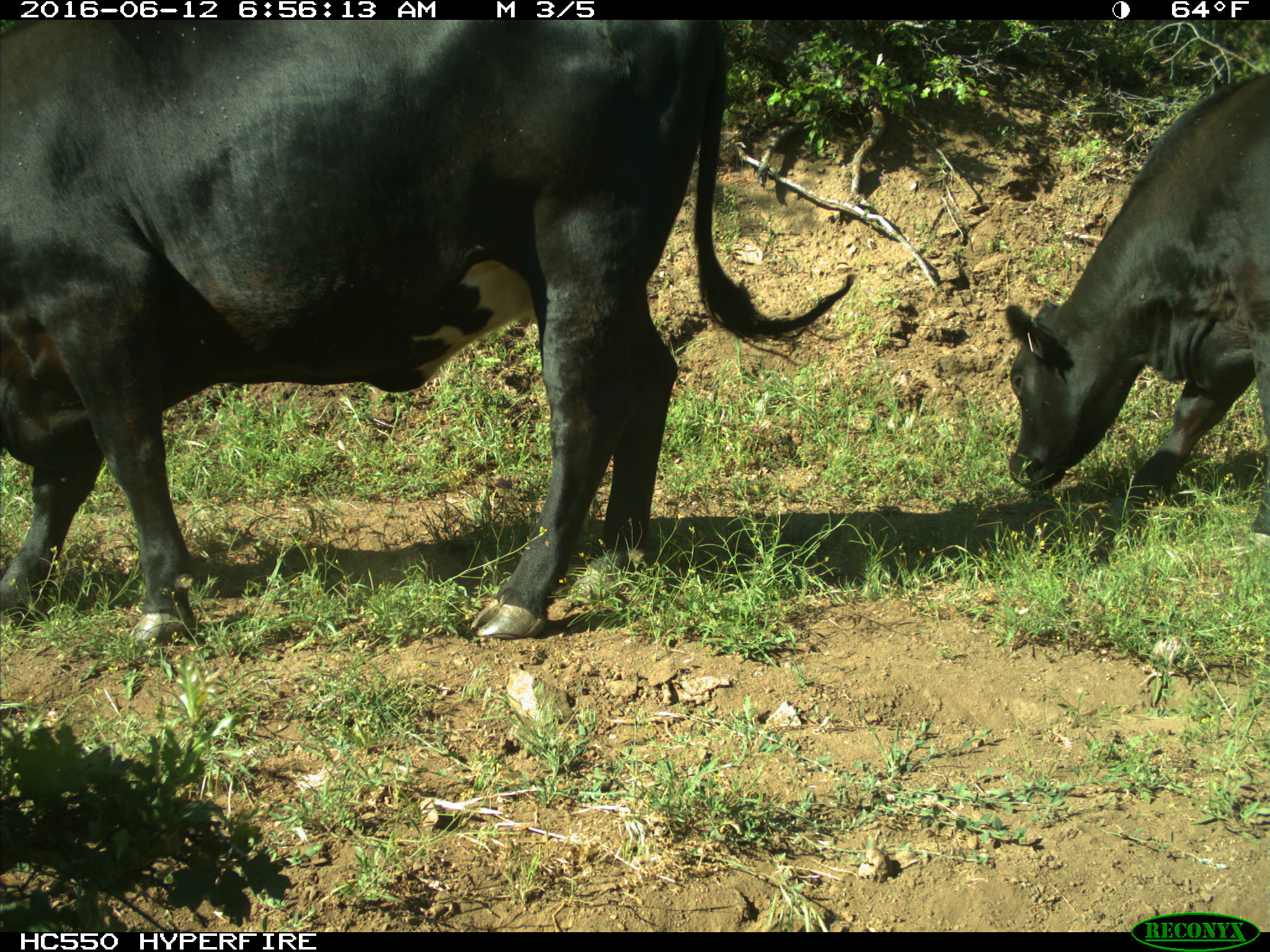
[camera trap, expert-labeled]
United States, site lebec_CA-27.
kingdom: Animalia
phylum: Chordata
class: Mammalia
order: Artiodactyla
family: Bovidae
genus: Bos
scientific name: Bos taurus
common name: domestic cow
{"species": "Bos taurus (domestic cow)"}